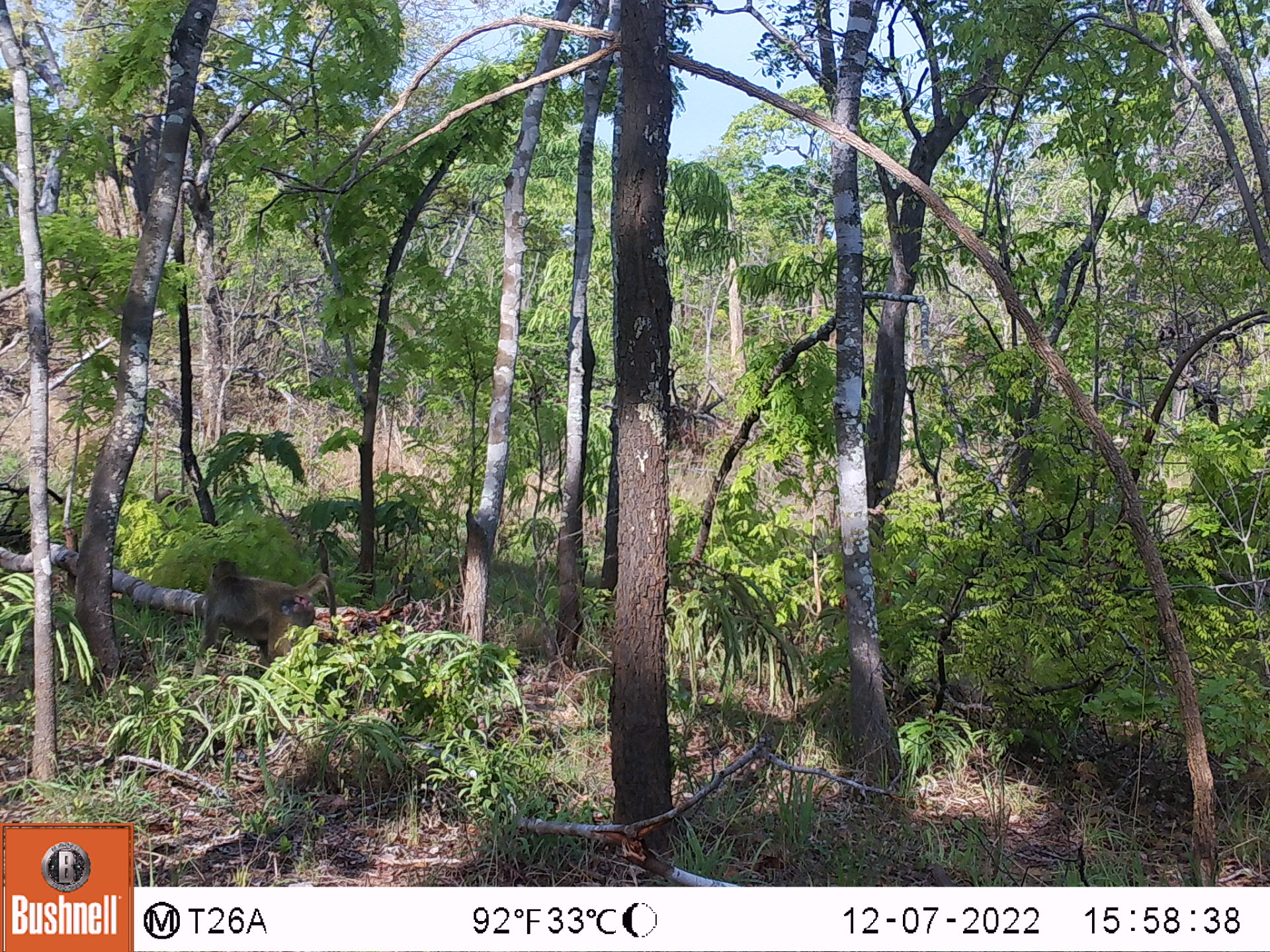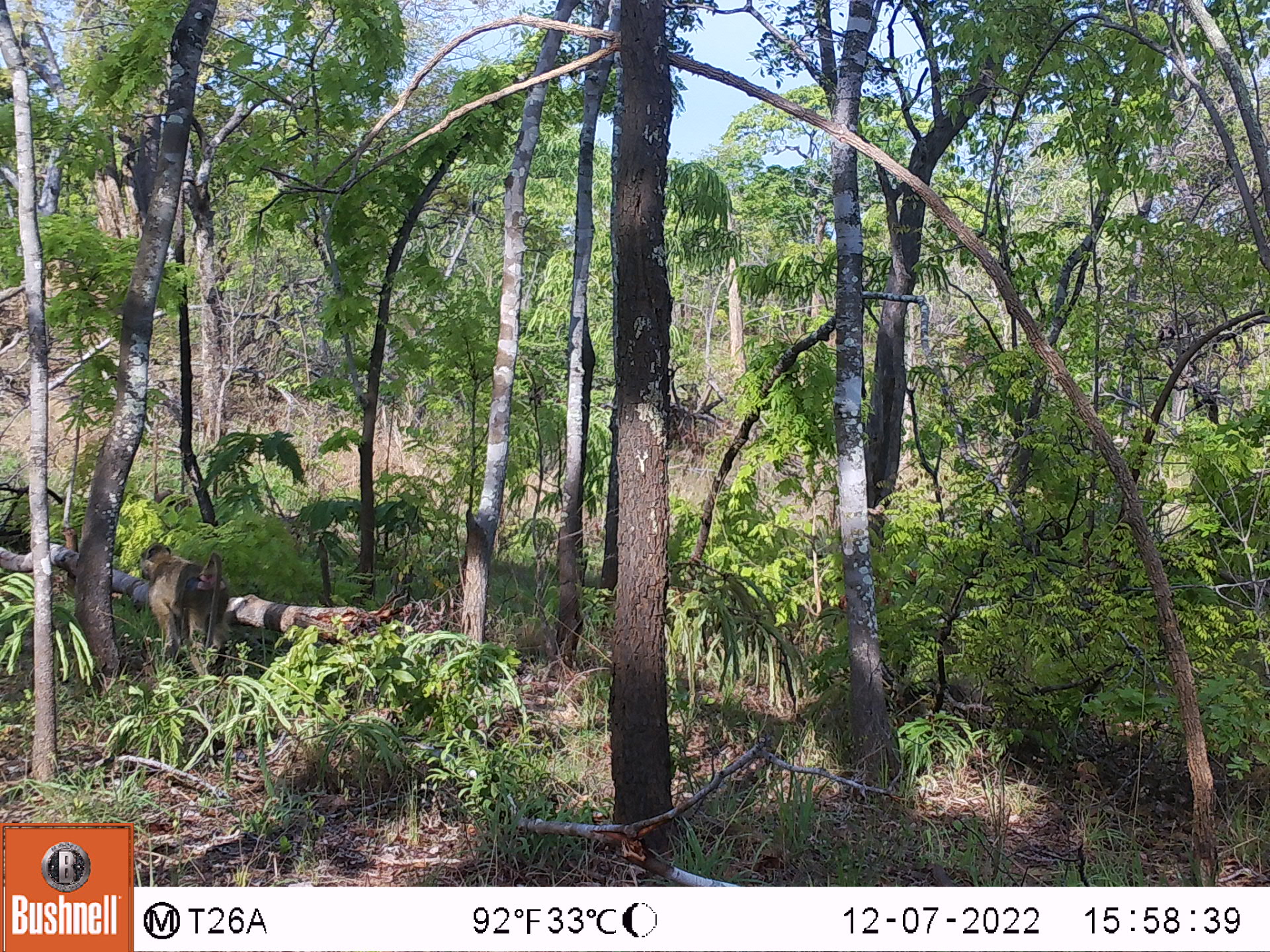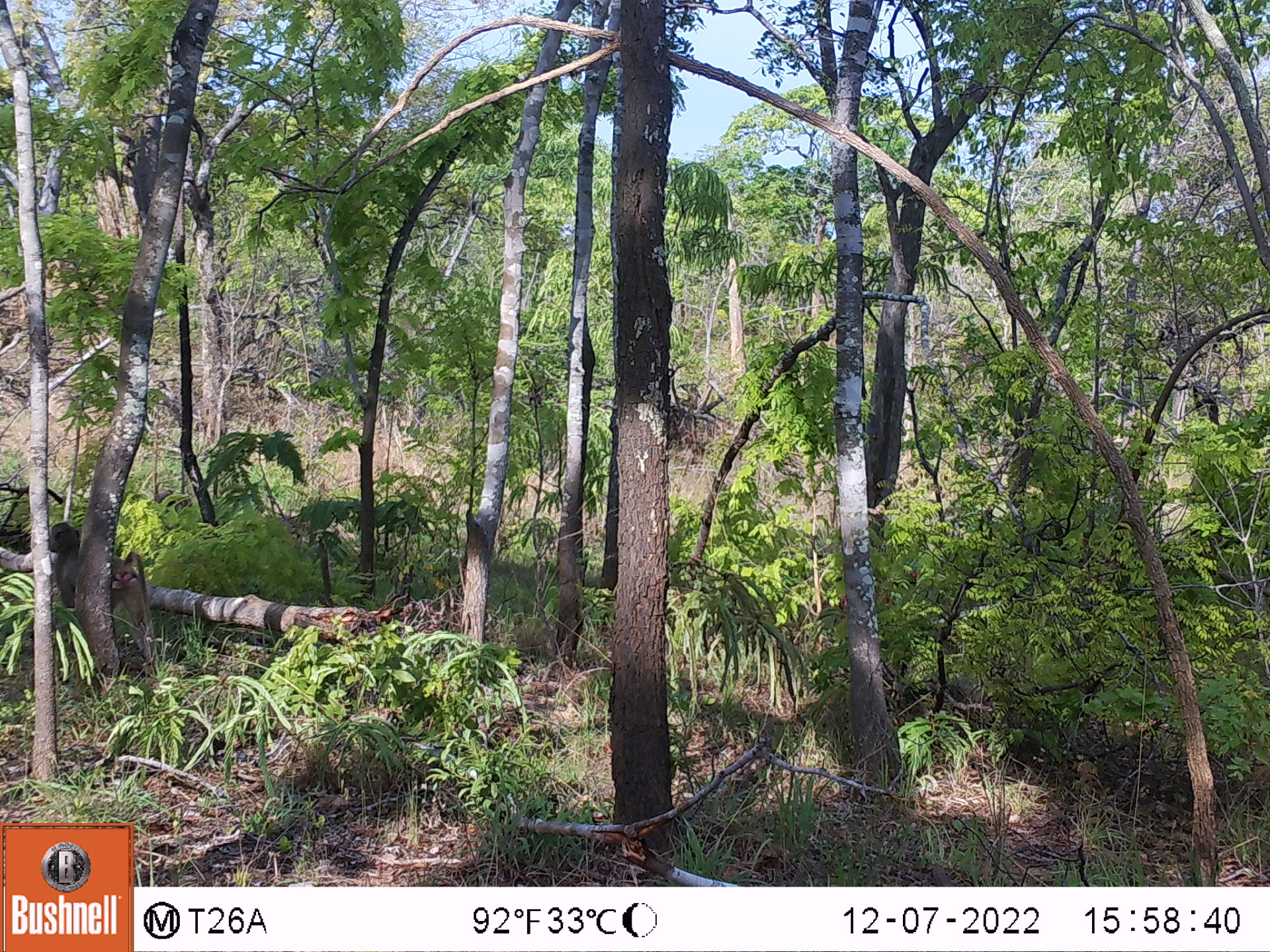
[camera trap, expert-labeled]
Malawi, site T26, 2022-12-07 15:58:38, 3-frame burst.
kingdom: Animalia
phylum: Chordata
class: Mammalia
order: Primates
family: Cercopithecidae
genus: Papio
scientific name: Papio cynocephalus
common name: yellow baboon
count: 1